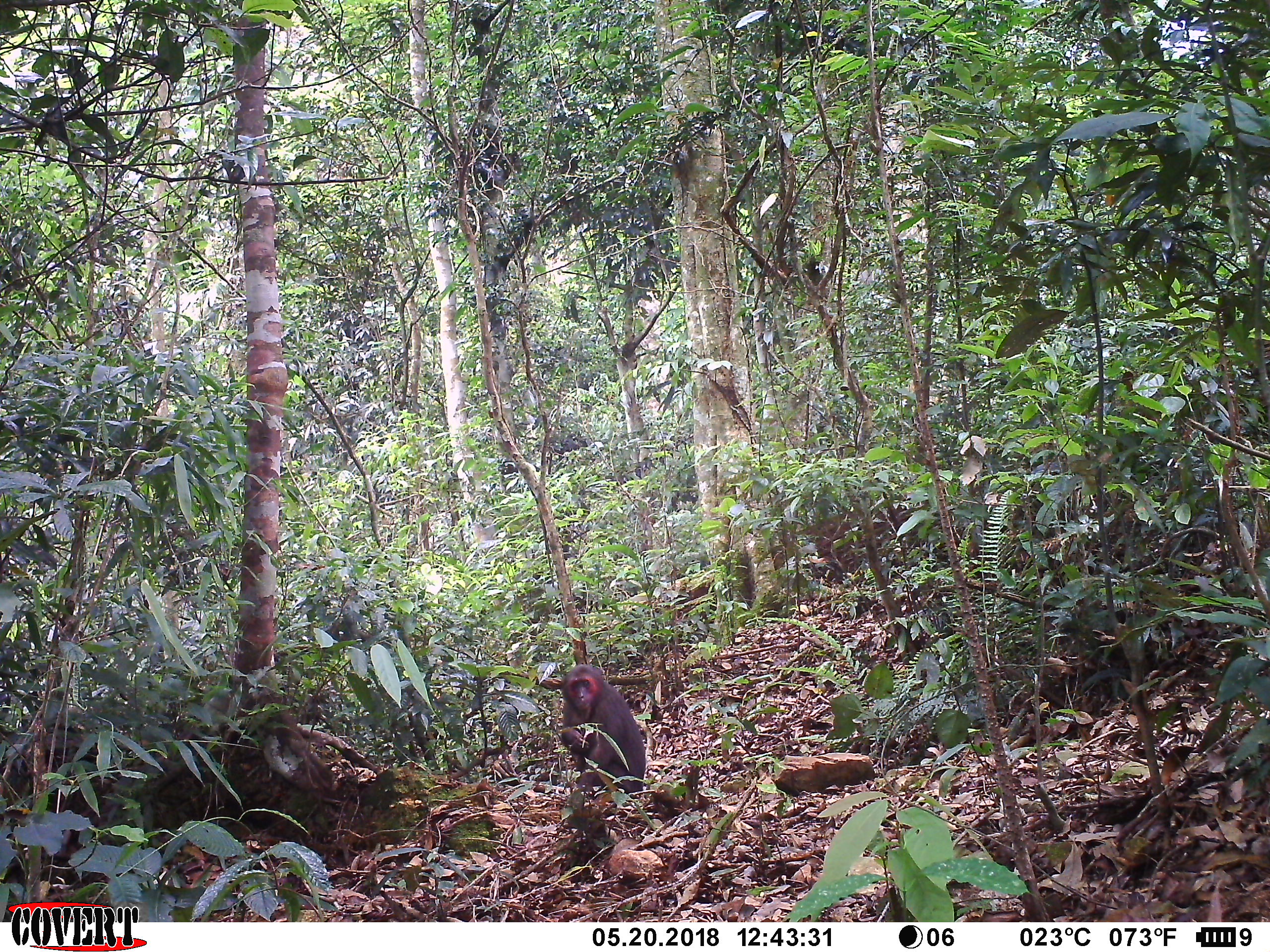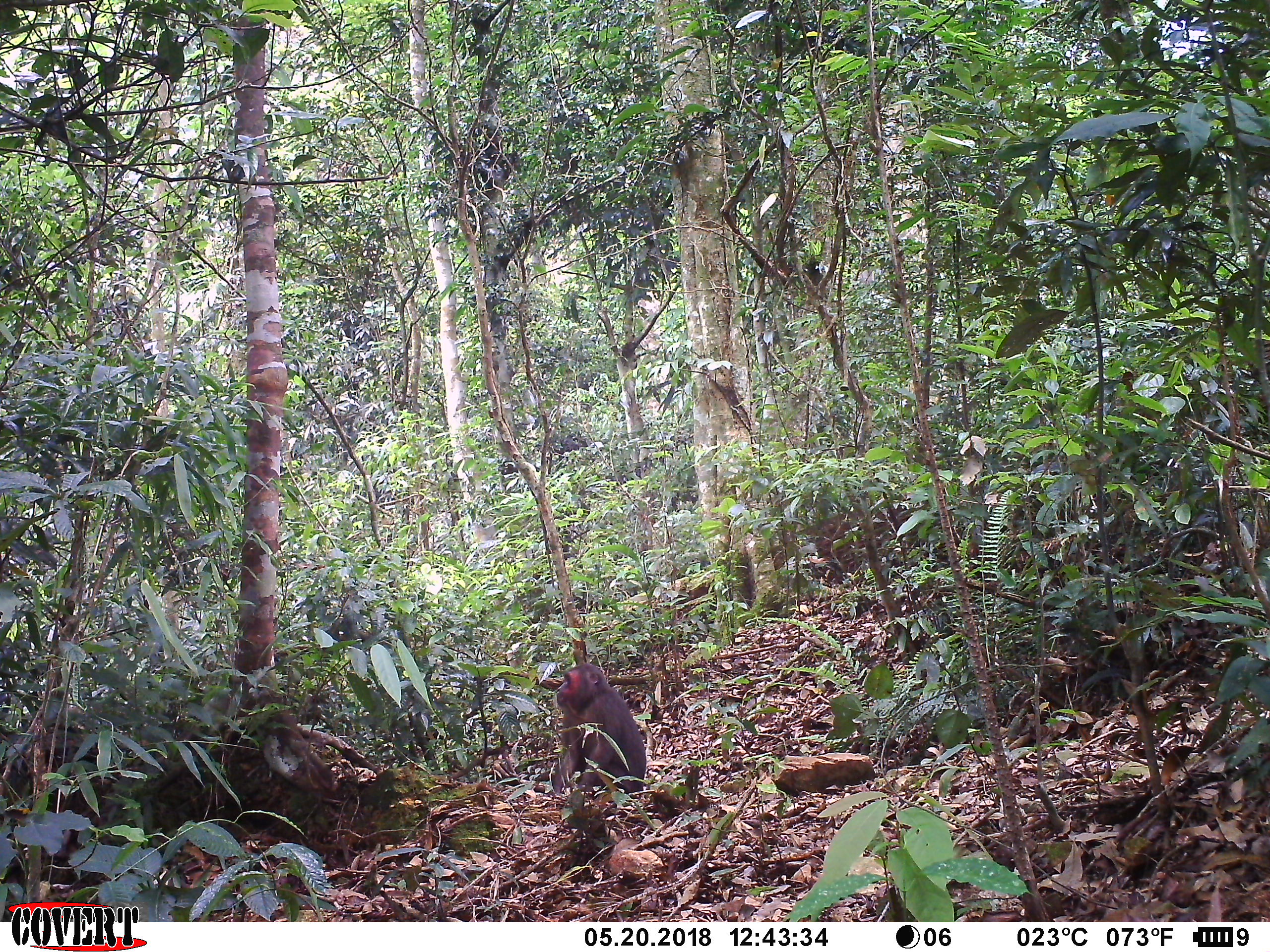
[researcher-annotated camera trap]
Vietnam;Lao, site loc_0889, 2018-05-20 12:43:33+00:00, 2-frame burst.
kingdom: Animalia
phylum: Chordata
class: Mammalia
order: Primates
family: Cercopithecidae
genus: Macaca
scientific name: Macaca arctoides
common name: stump-tailed macaque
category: stump tailed macaque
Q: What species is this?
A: Stump tailed macaque (stump-tailed macaque) (Macaca arctoides).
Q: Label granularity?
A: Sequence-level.